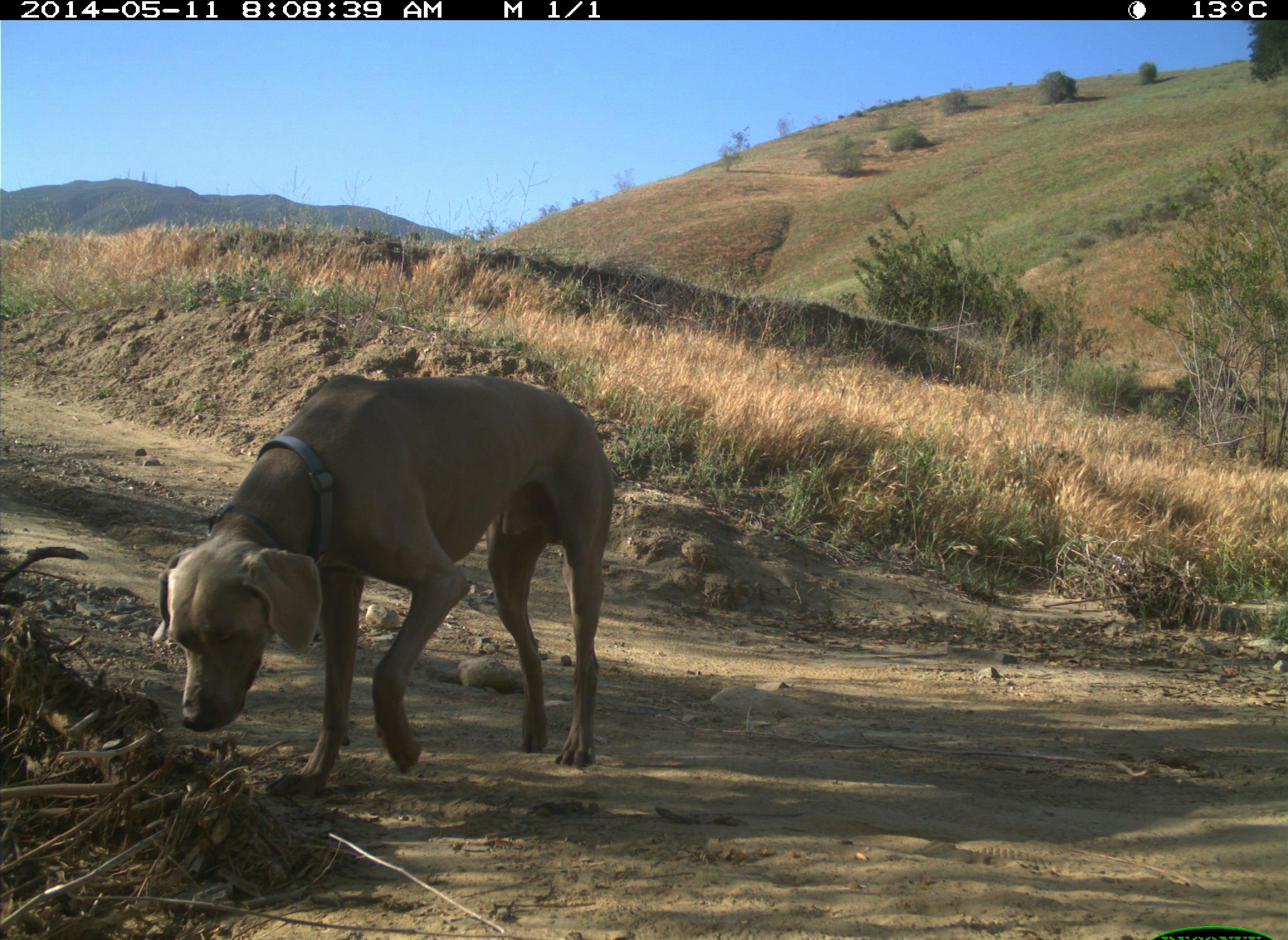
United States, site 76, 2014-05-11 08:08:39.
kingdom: Animalia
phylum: Chordata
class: Mammalia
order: Carnivora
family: Canidae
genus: Canis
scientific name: Canis familiaris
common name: domestic dog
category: dog